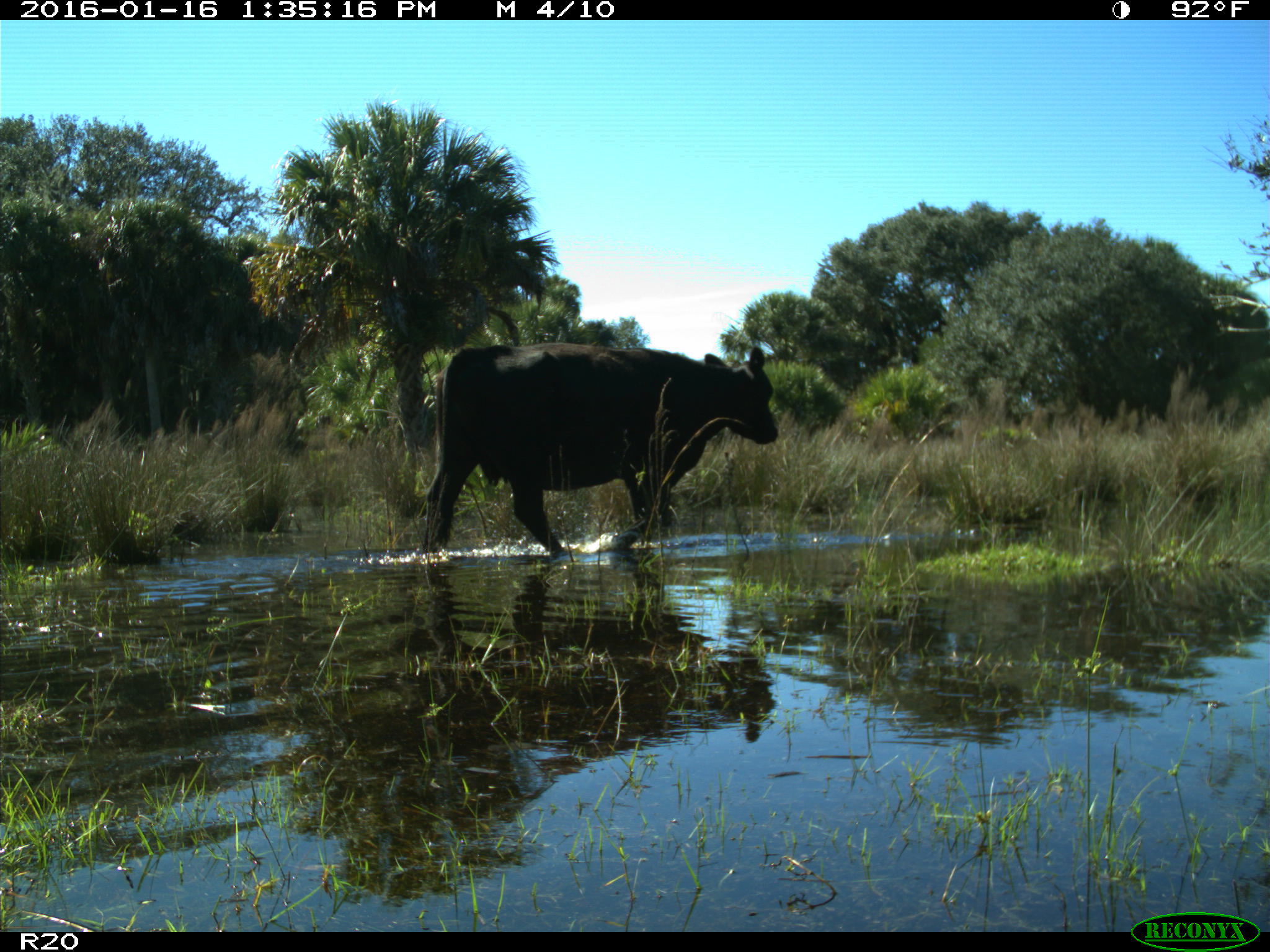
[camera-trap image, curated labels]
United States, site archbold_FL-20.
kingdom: Animalia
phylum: Chordata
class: Mammalia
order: Artiodactyla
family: Bovidae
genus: Bos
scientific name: Bos taurus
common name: domestic cow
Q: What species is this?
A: Bos taurus (domestic cow).